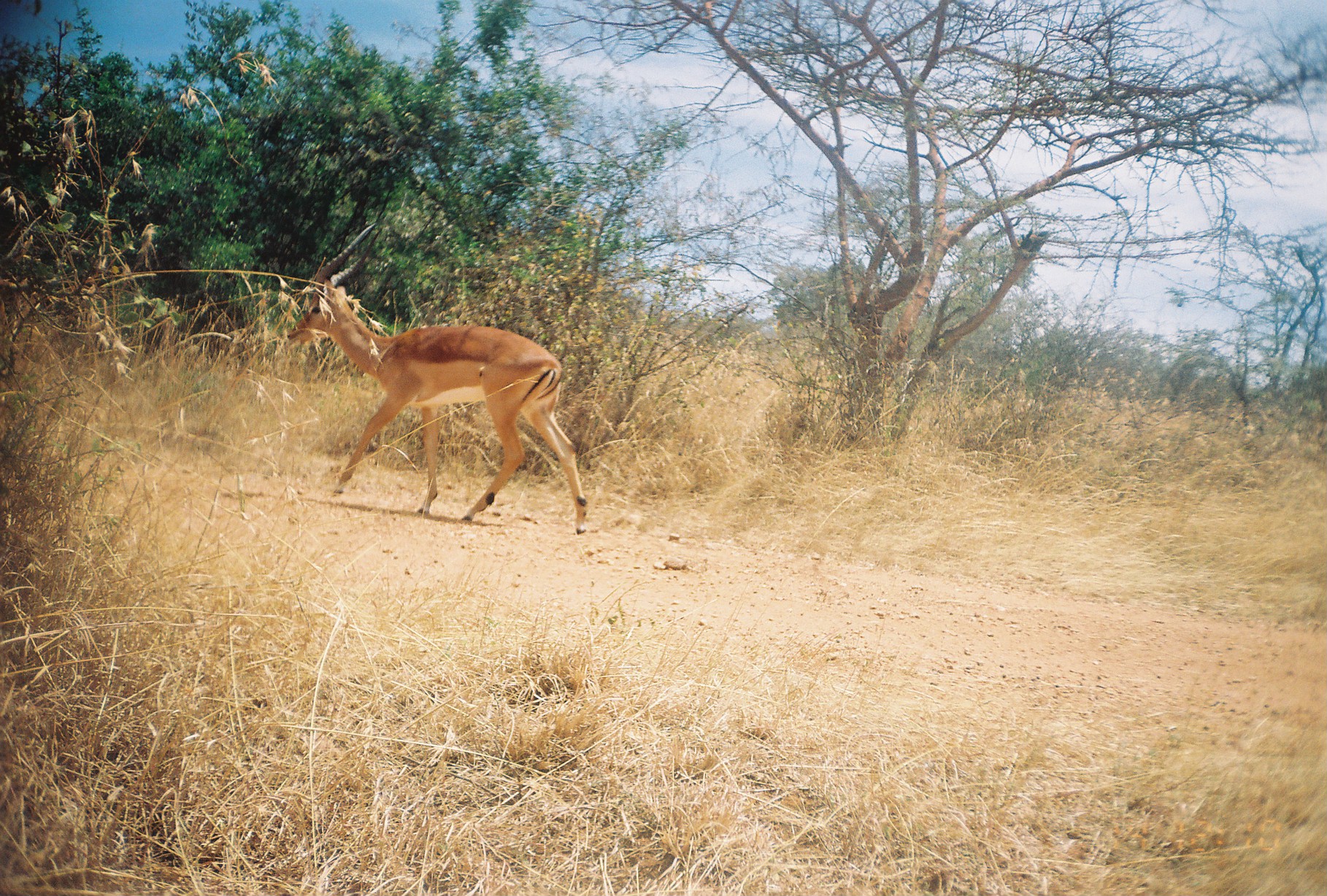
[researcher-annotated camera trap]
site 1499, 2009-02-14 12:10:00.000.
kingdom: Animalia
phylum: Chordata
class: Mammalia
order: Artiodactyla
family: Bovidae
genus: Aepyceros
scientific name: Aepyceros melampus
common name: impala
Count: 1.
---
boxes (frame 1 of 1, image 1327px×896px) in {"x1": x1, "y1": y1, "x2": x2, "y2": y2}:
aepyceros melampus: {"x1": 285, "y1": 223, "x2": 587, "y2": 534}